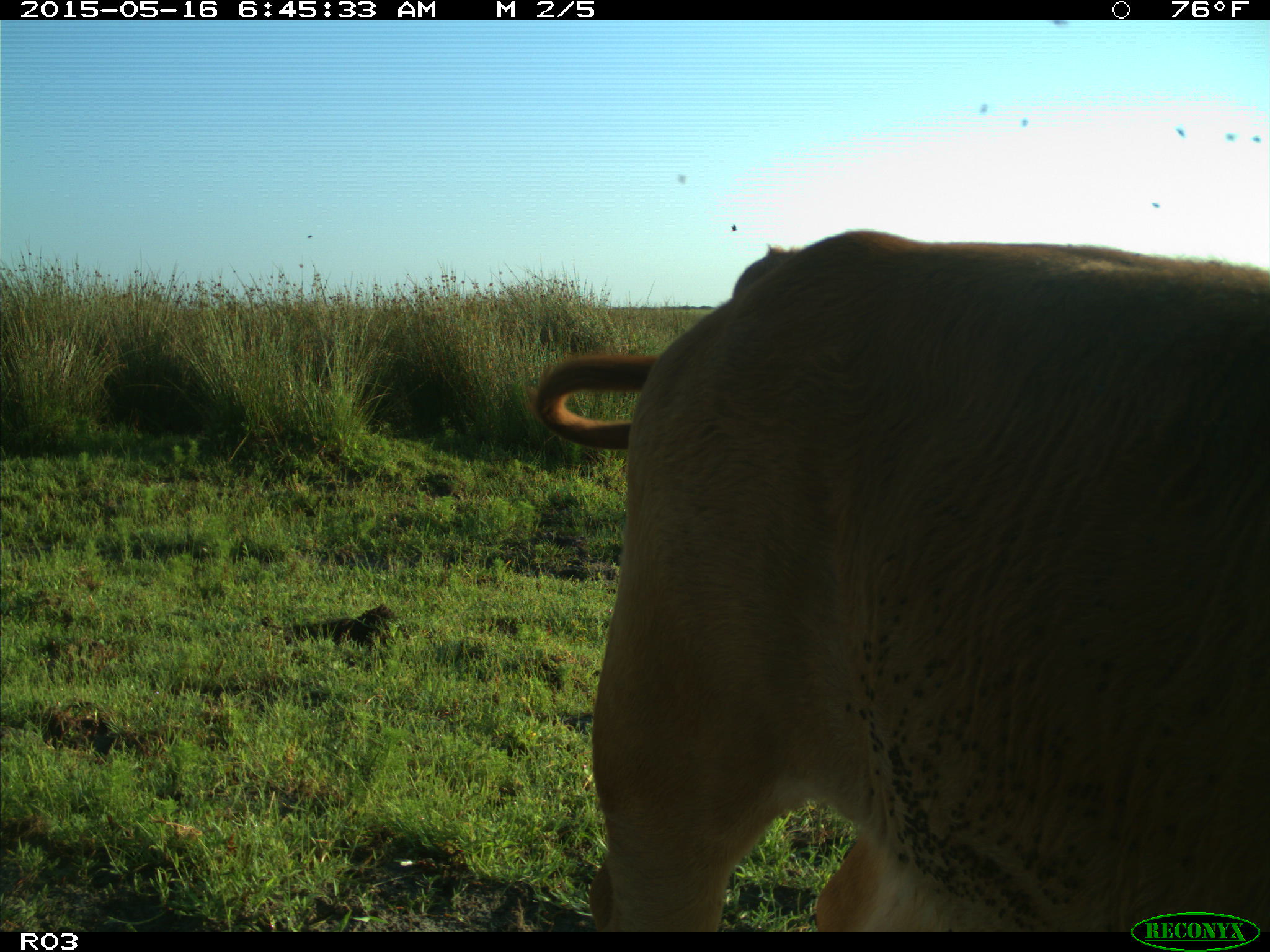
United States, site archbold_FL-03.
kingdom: Animalia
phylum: Chordata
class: Mammalia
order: Artiodactyla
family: Bovidae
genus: Bos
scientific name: Bos taurus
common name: domestic cow